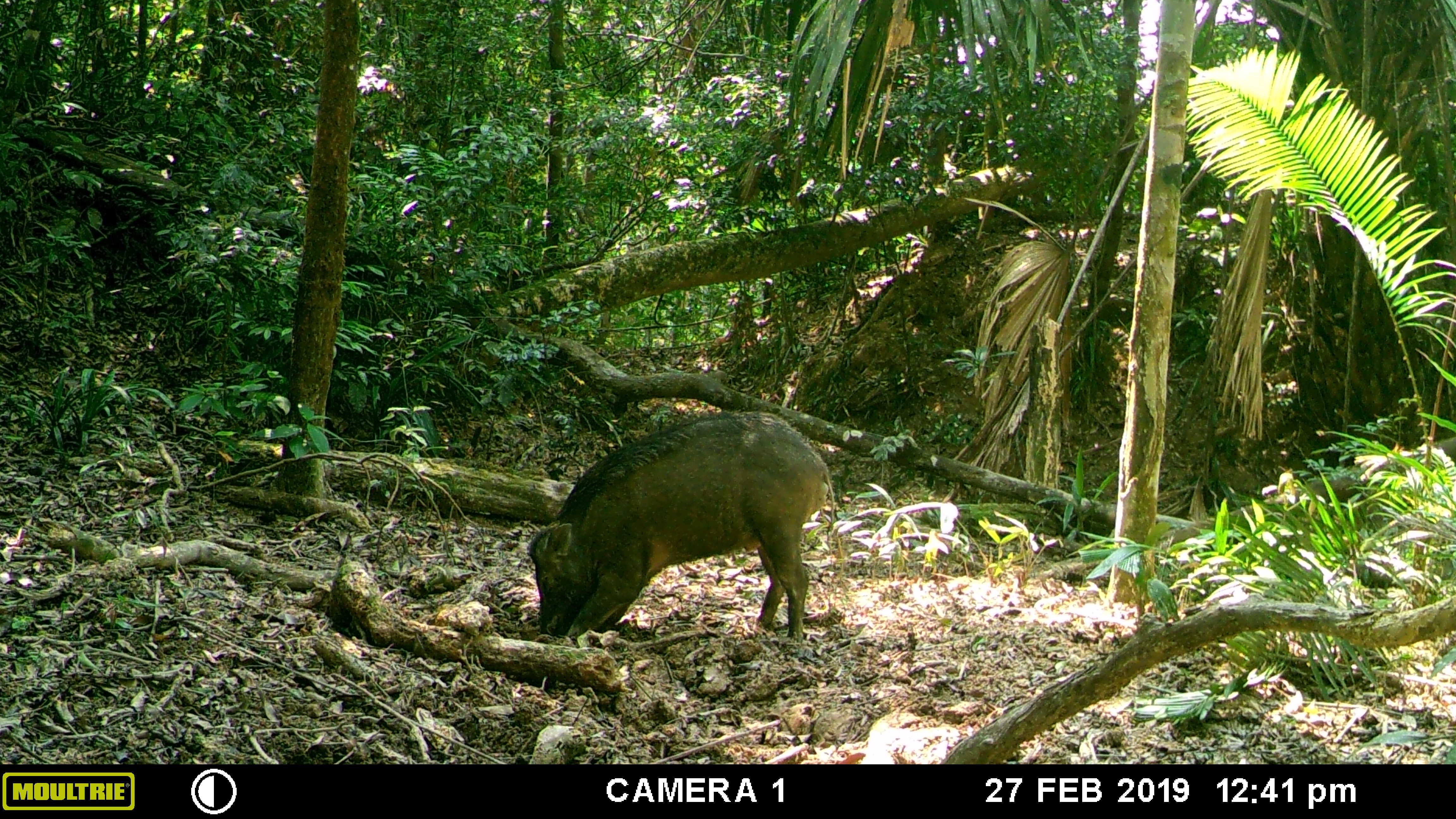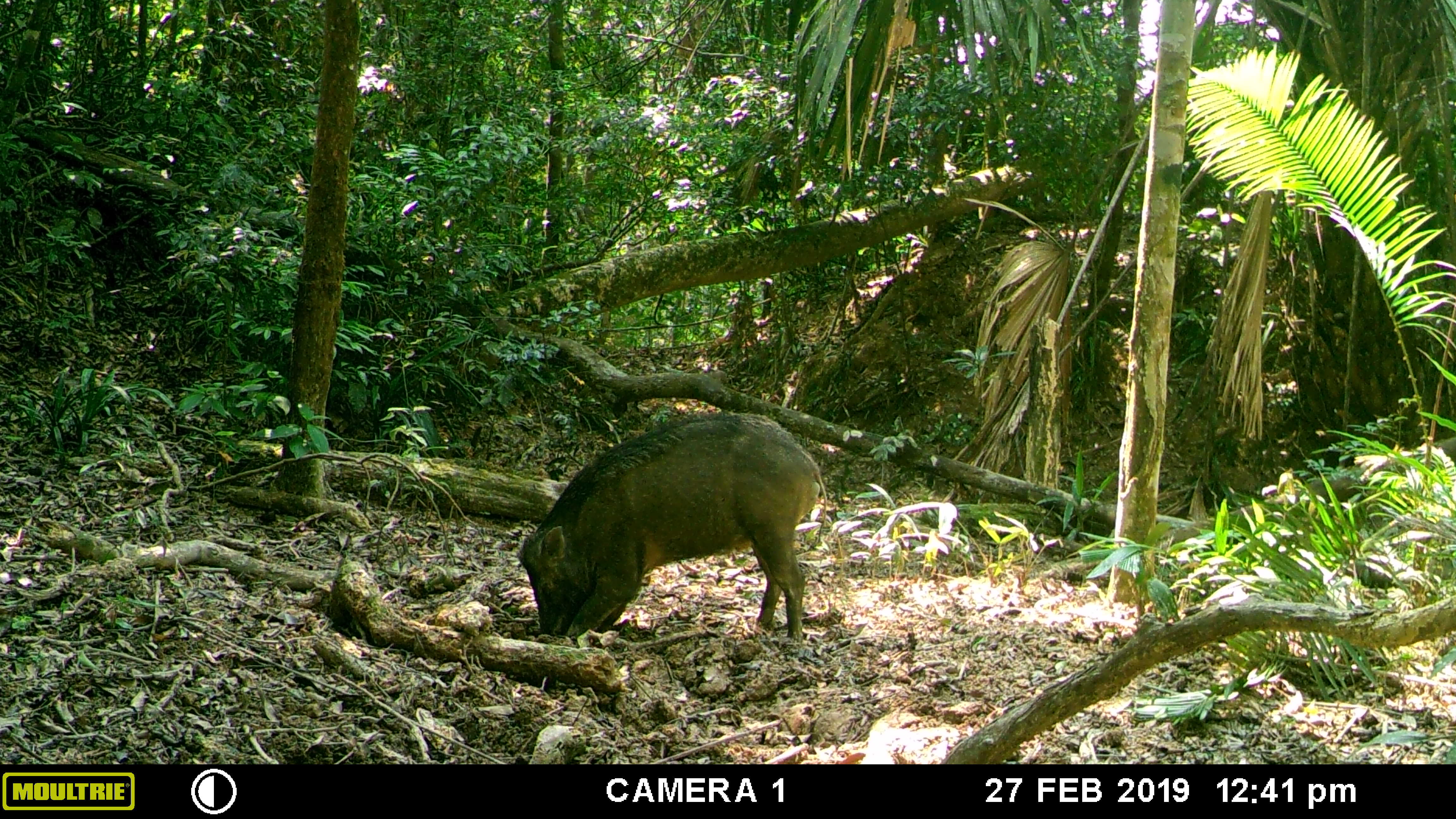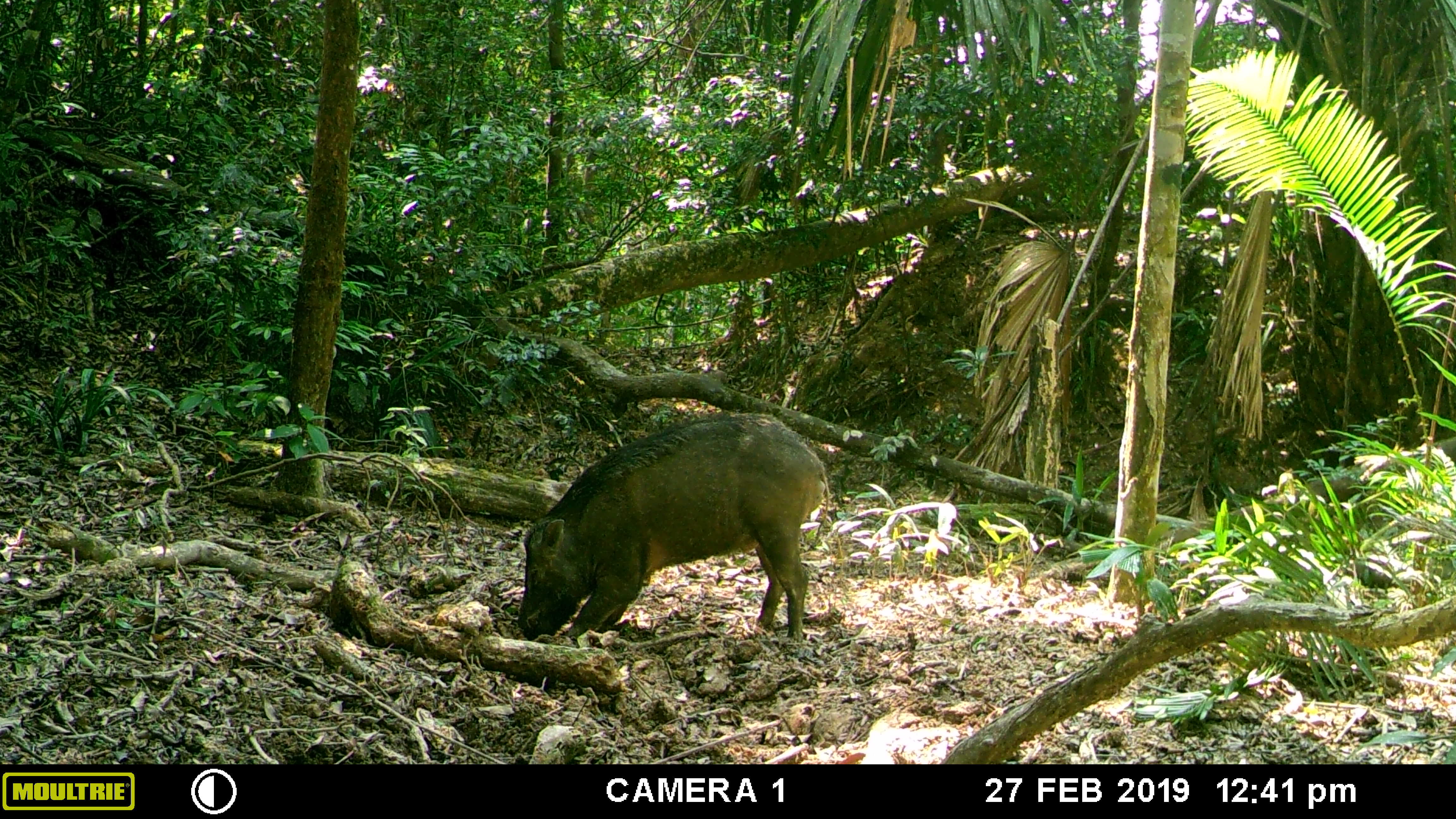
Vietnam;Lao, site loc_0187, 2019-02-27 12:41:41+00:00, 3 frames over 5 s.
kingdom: Animalia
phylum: Chordata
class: Mammalia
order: Artiodactyla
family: Suidae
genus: Sus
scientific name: Sus scrofa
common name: eurasian wild pig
Eurasian wild pig (Sus scrofa). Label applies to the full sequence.